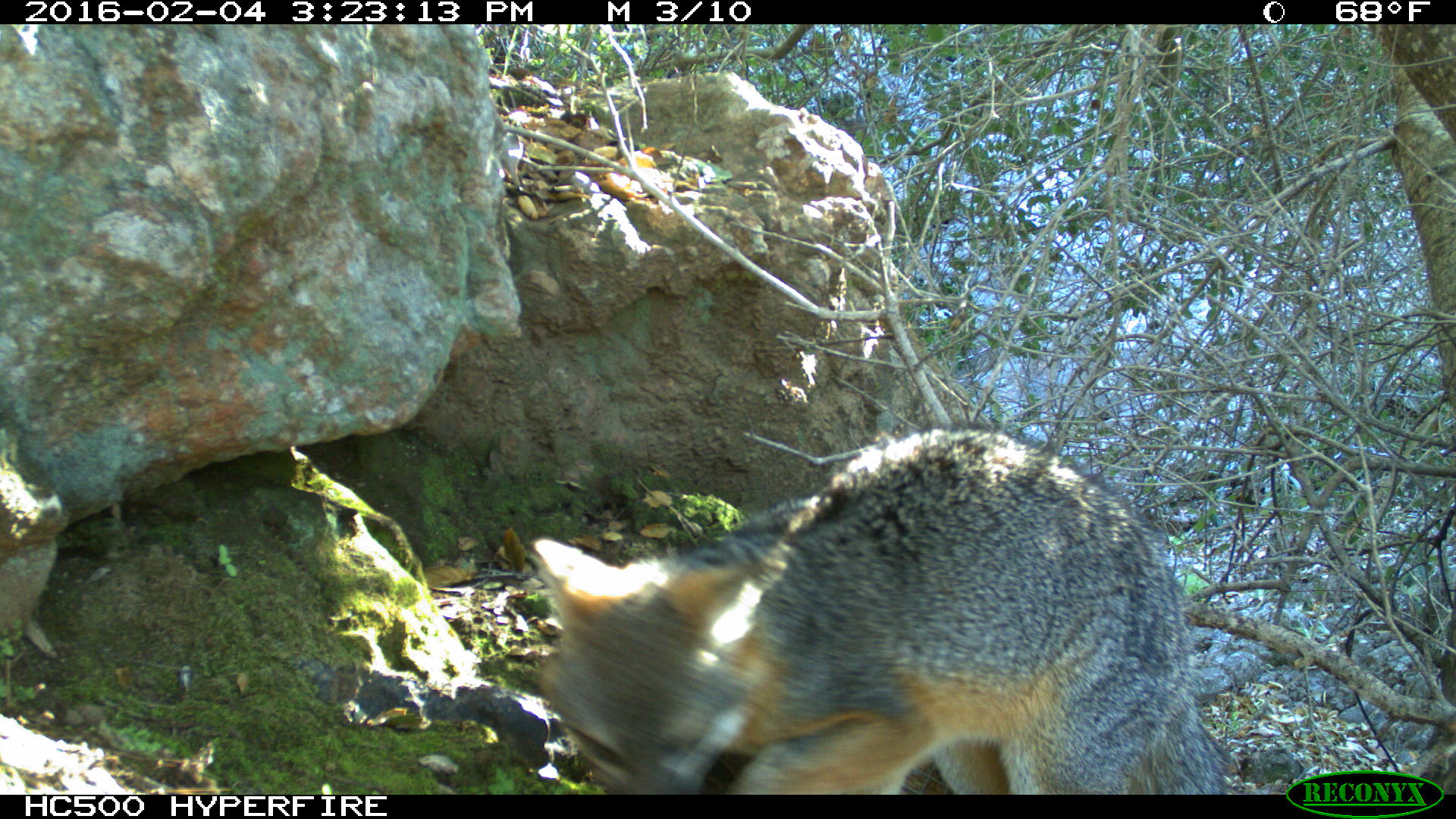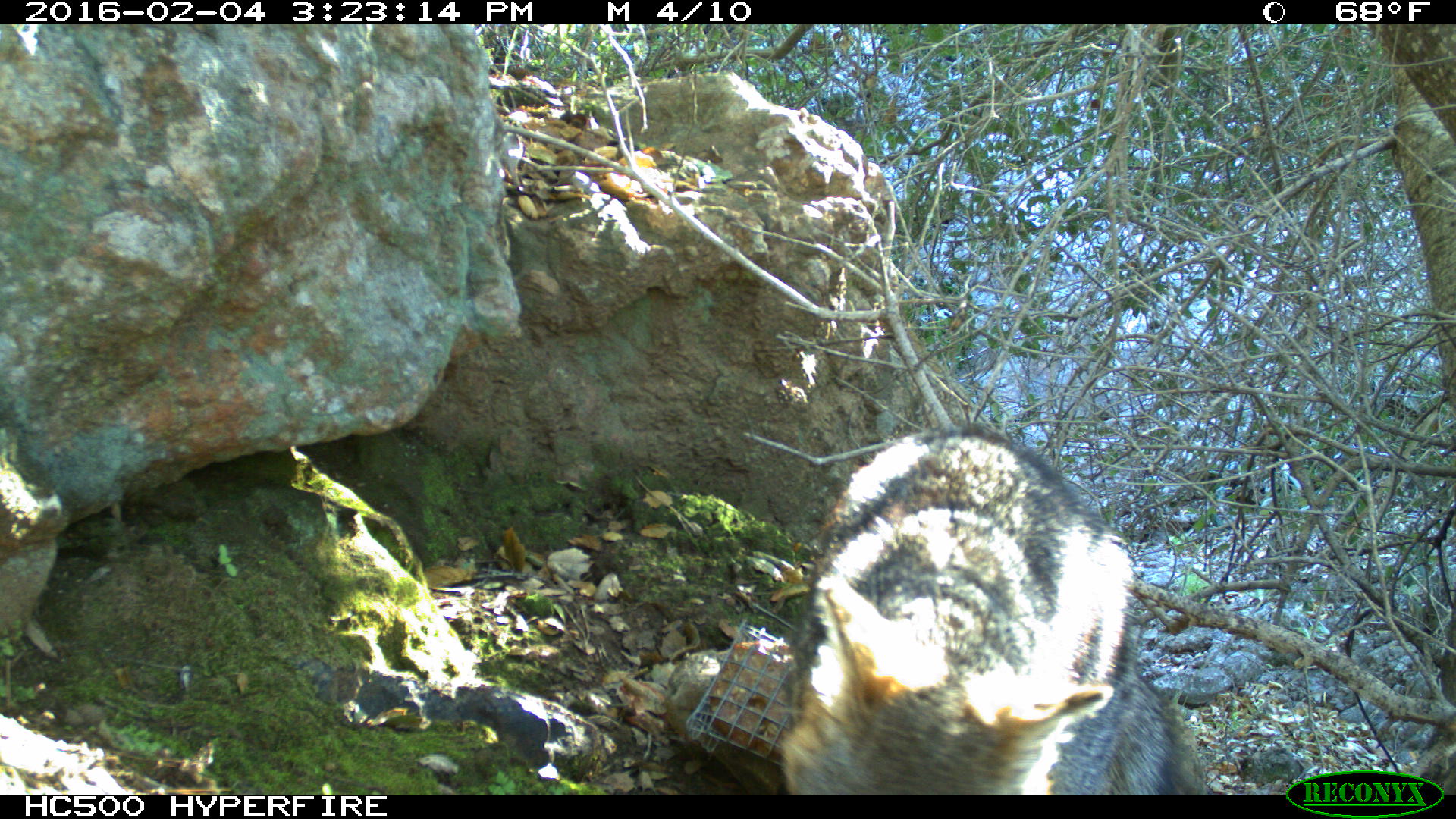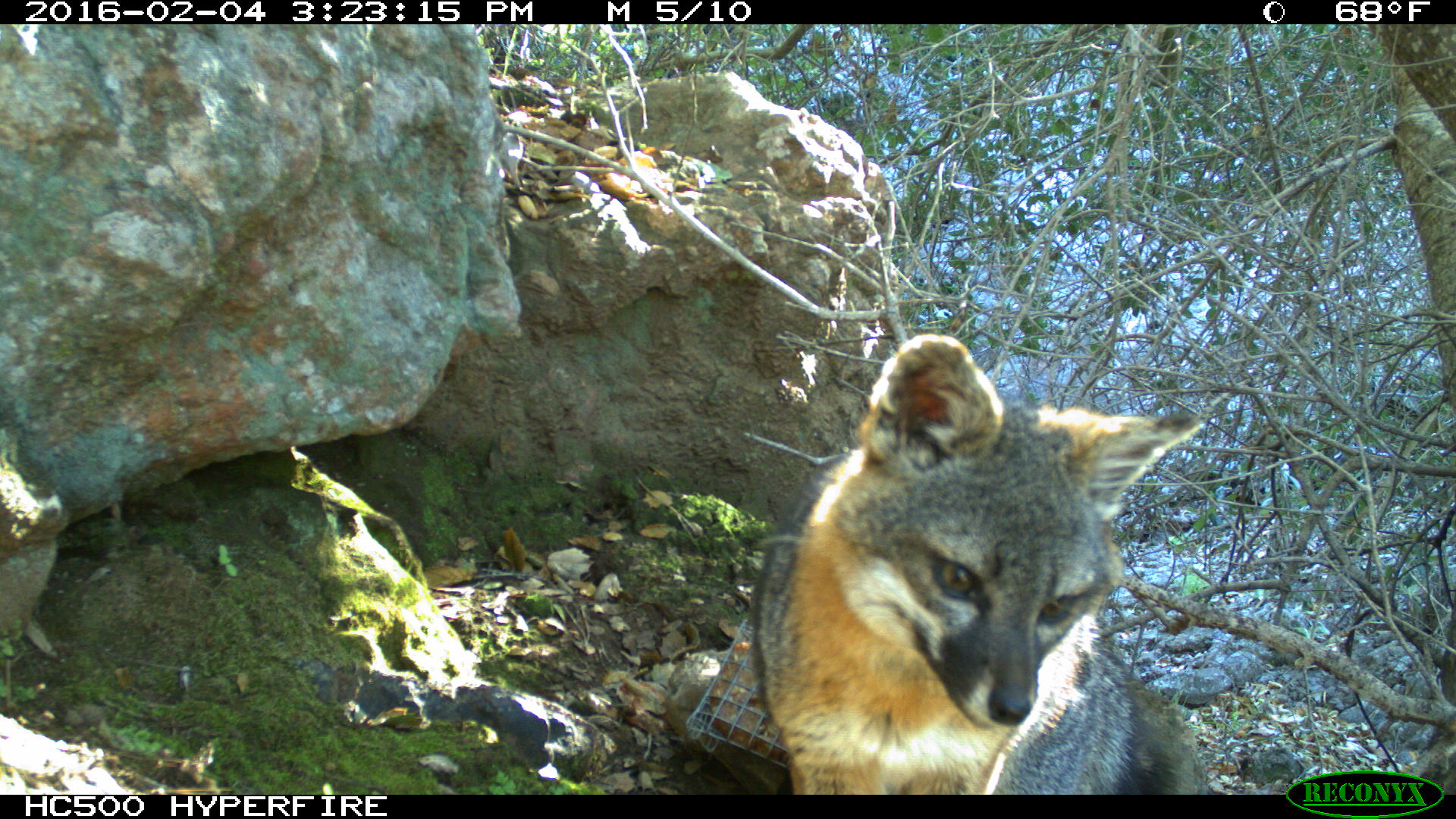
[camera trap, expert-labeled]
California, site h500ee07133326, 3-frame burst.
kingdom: Animalia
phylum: Chordata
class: Mammalia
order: Carnivora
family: Canidae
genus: Urocyon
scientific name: Urocyon littoralis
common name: island fox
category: fox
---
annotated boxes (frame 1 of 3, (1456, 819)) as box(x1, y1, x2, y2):
fox: box(535, 423, 1224, 794)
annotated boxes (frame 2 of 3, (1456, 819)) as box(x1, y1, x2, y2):
fox: box(777, 421, 1208, 794)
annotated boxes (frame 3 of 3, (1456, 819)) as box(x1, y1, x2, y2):
fox: box(752, 334, 1208, 794)